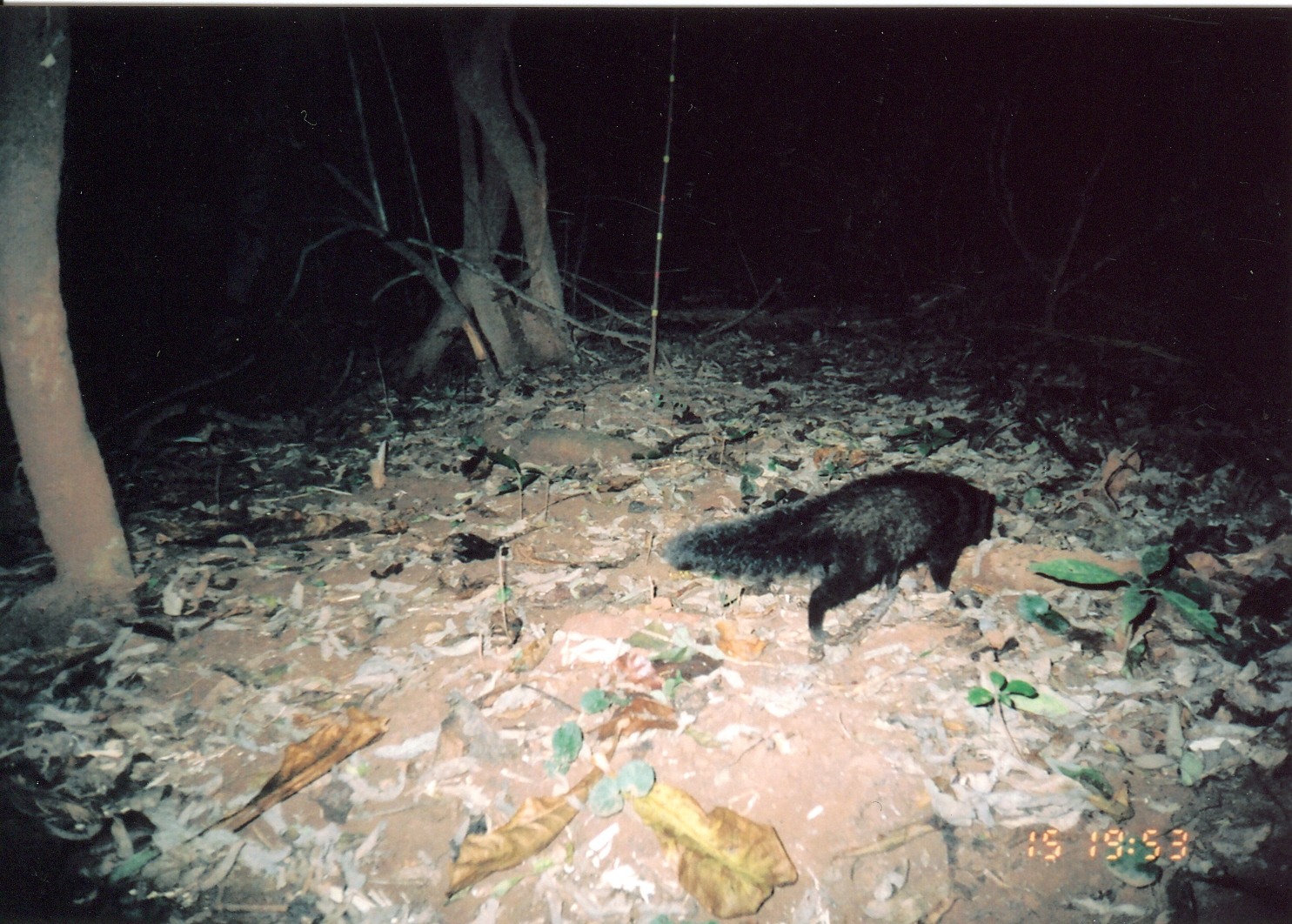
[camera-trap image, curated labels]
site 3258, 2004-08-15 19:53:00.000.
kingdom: Animalia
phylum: Chordata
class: Mammalia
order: Carnivora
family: Herpestidae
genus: Bdeogale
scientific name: Bdeogale crassicauda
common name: bushy-tailed mongoose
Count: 1.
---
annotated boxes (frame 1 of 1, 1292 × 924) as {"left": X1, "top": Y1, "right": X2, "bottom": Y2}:
bdeogale crassicauda: {"left": 663, "top": 468, "right": 996, "bottom": 646}